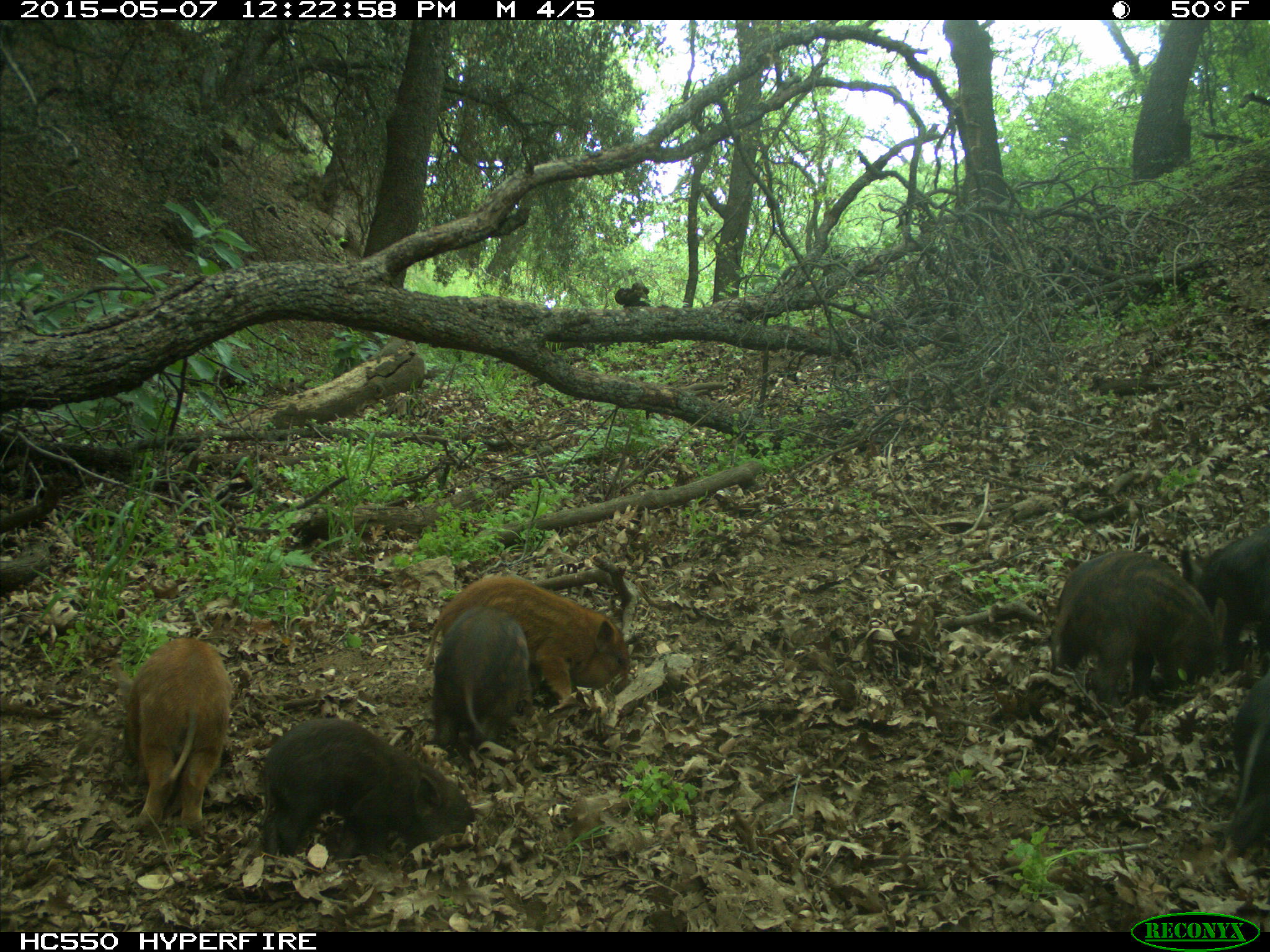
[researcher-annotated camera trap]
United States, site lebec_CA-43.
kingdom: Animalia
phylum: Chordata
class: Mammalia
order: Artiodactyla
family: Suidae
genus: Sus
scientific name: Sus scrofa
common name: wild boar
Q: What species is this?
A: Sus scrofa (wild boar).